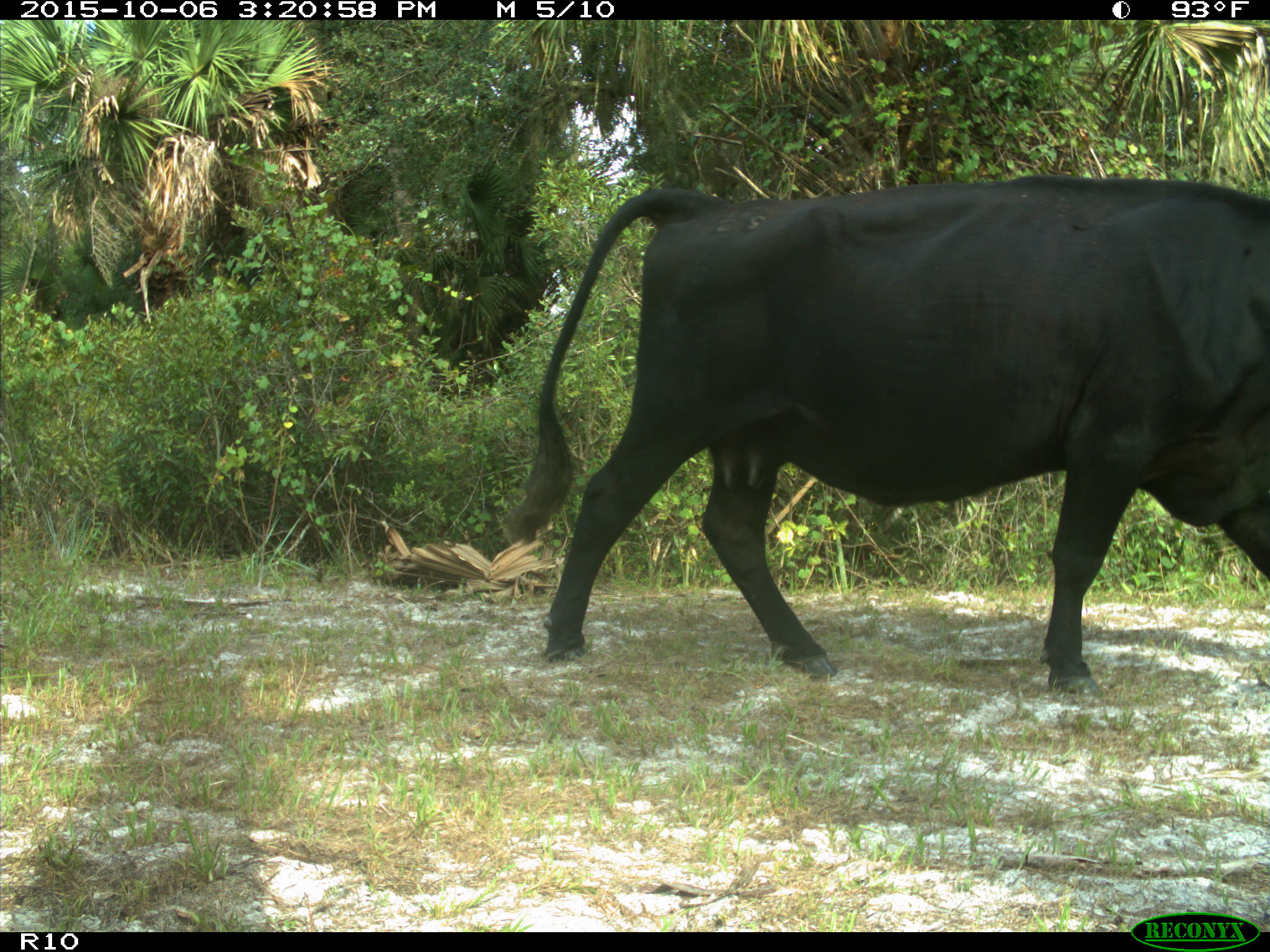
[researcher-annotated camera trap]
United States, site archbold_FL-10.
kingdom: Animalia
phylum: Chordata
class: Mammalia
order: Artiodactyla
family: Bovidae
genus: Bos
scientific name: Bos taurus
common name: domestic cow